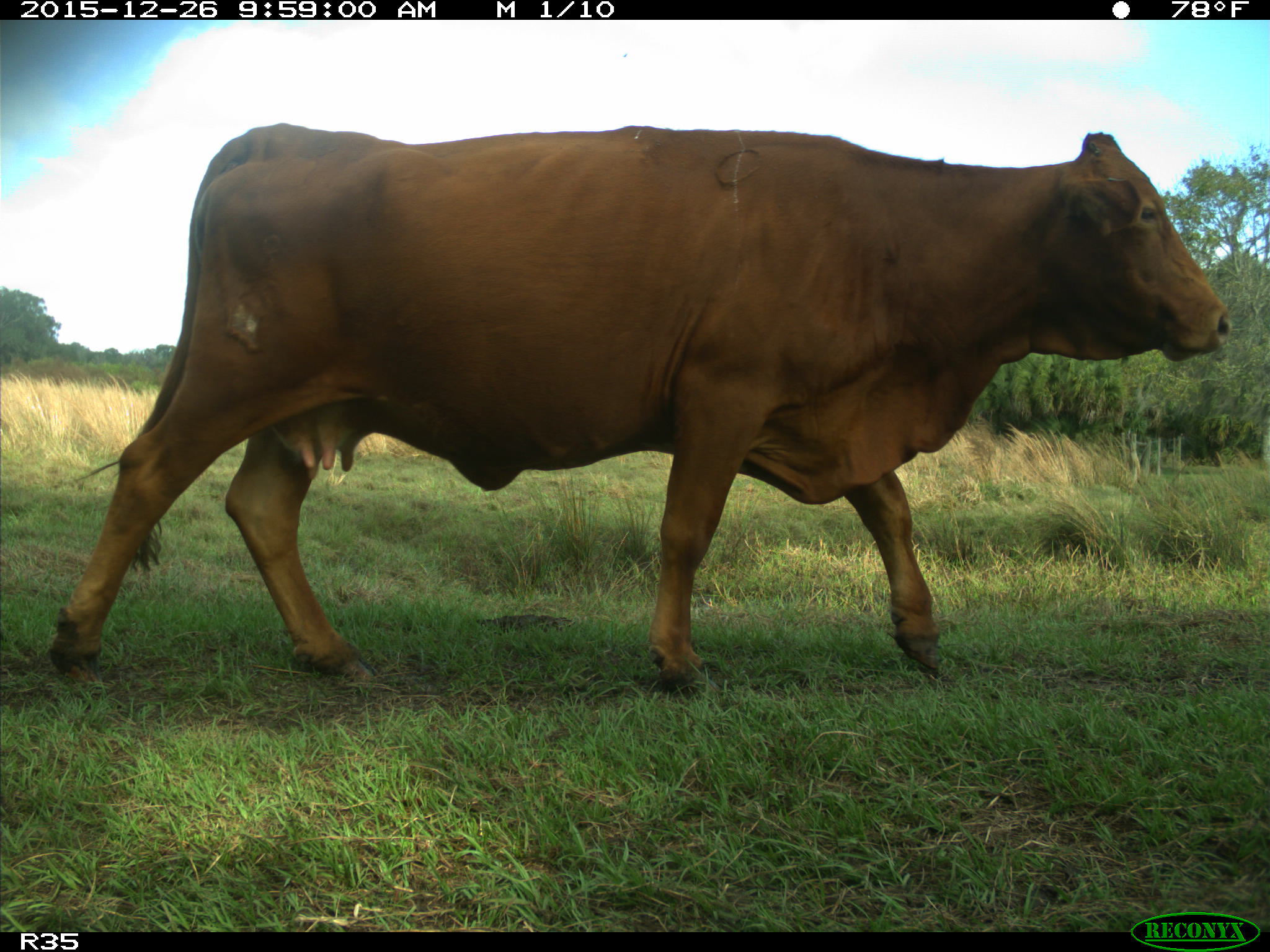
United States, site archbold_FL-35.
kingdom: Animalia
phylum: Chordata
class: Mammalia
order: Artiodactyla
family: Bovidae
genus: Bos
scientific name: Bos taurus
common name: domestic cow